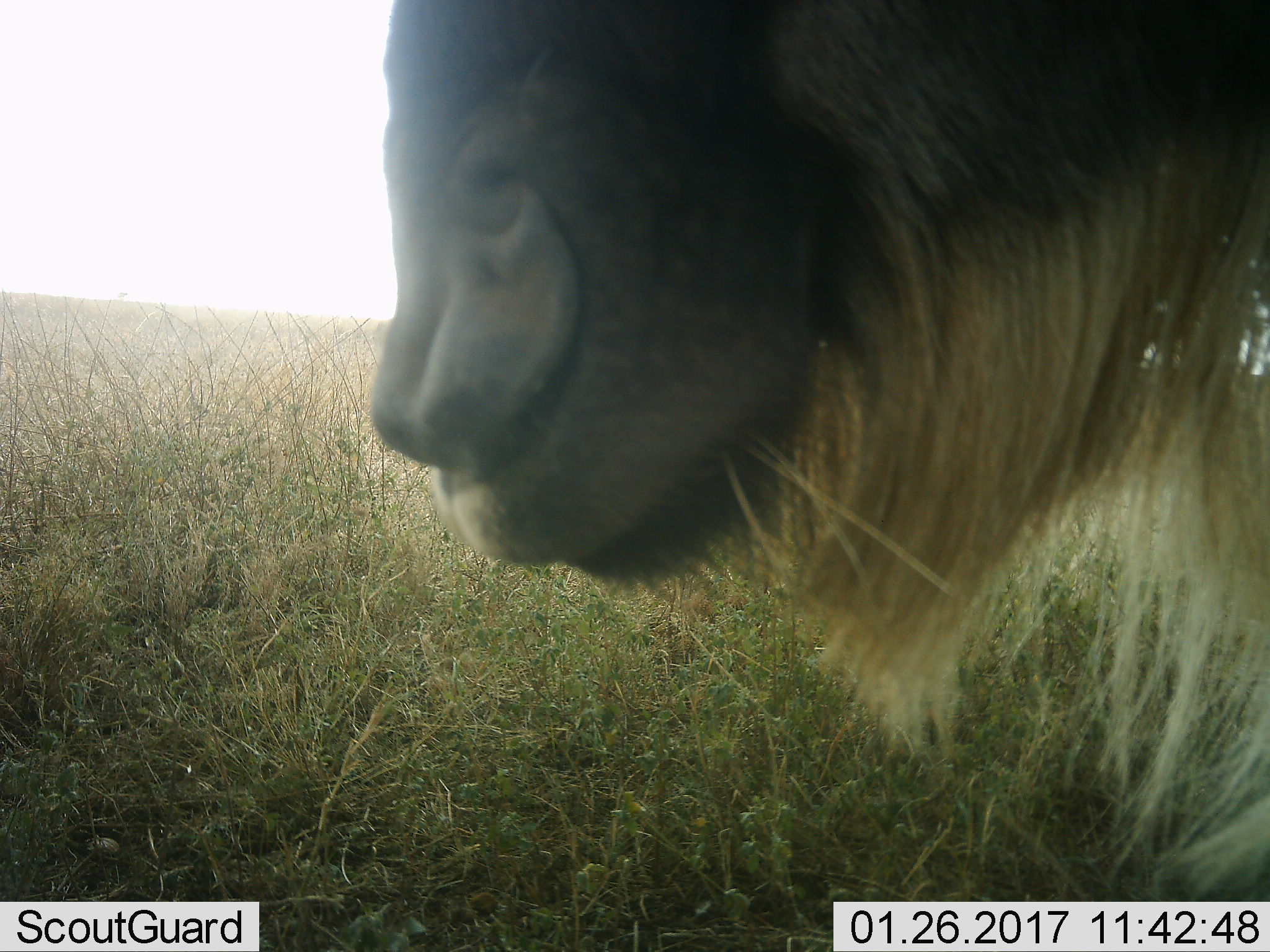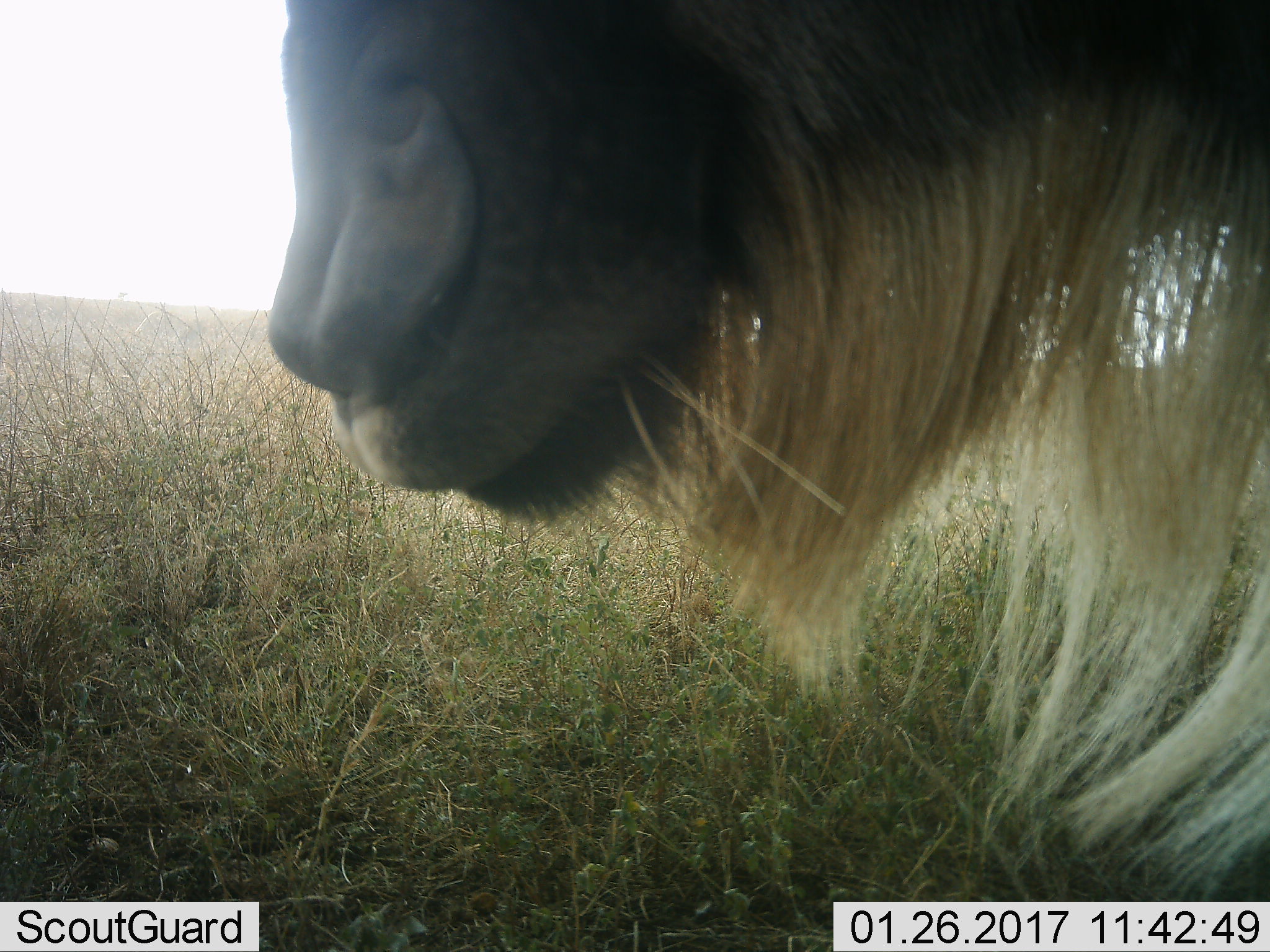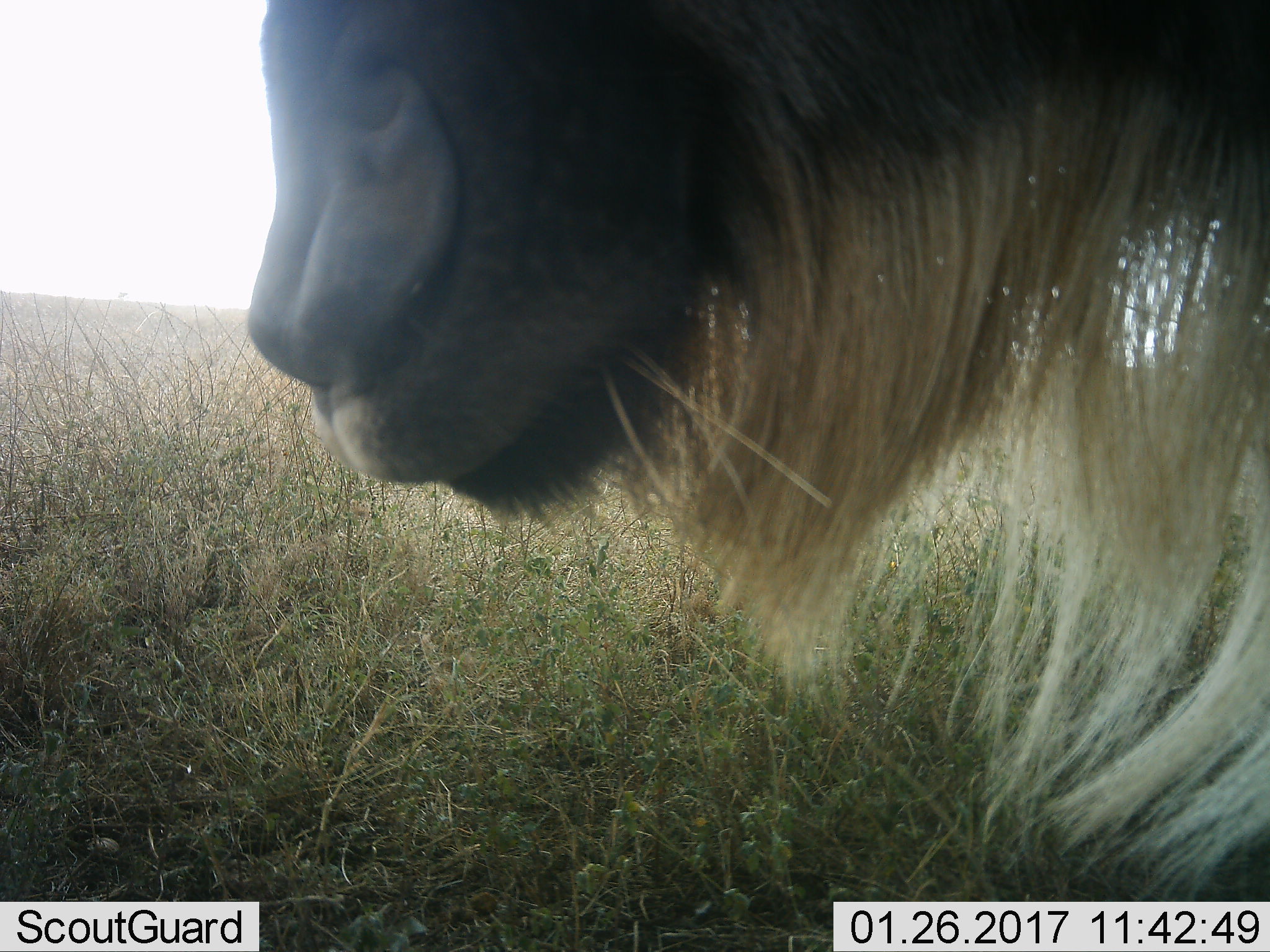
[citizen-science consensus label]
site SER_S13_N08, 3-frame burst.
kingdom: Animalia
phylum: Chordata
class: Mammalia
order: Artiodactyla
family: Bovidae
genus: Connochaetes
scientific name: Connochaetes taurinus taurinus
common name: blue wildebeest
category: wildebeestblue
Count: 1.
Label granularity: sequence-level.